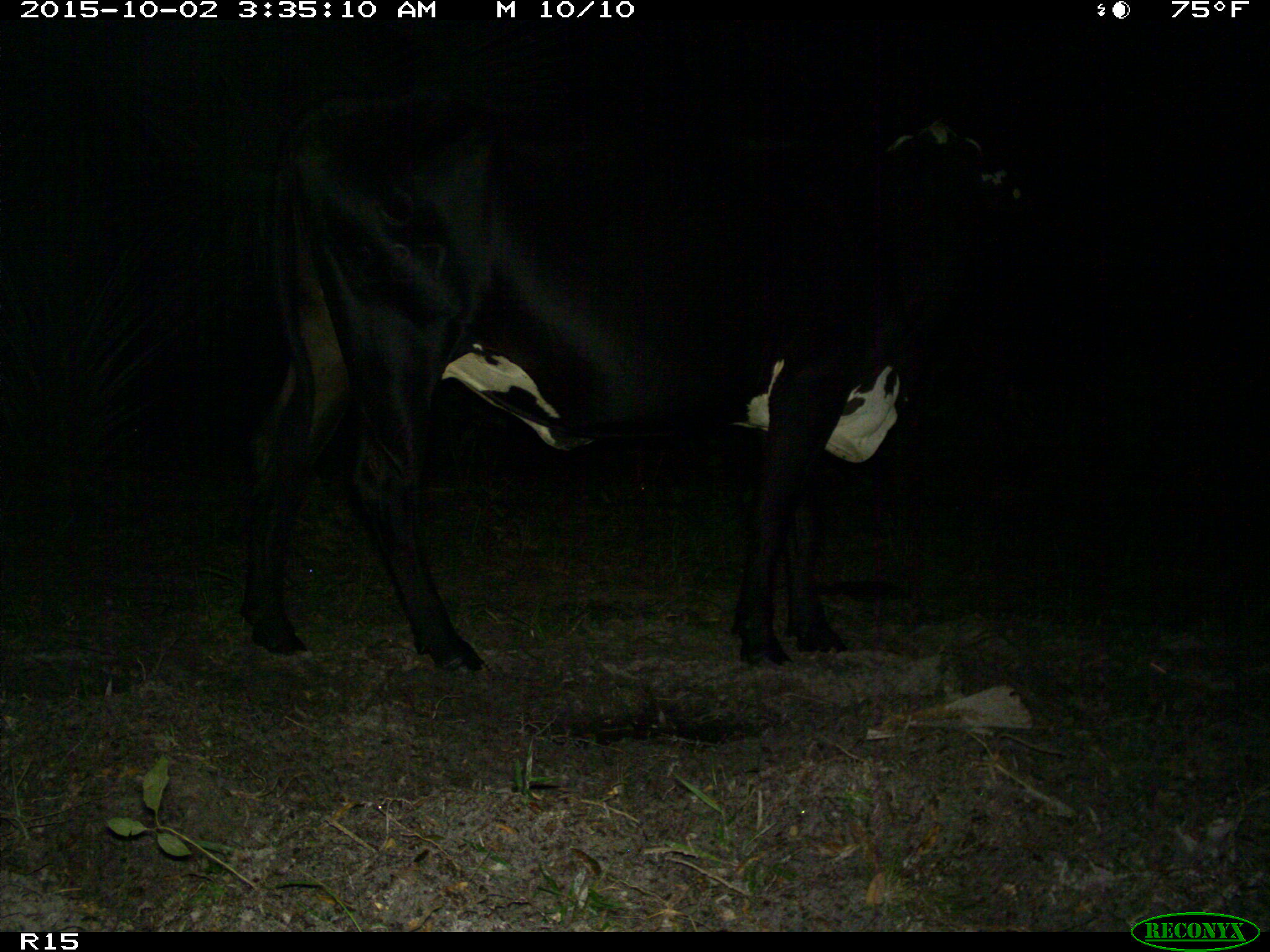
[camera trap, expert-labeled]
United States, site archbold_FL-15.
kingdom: Animalia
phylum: Chordata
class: Mammalia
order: Artiodactyla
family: Bovidae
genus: Bos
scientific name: Bos taurus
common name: domestic cow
Bos taurus (domestic cow).